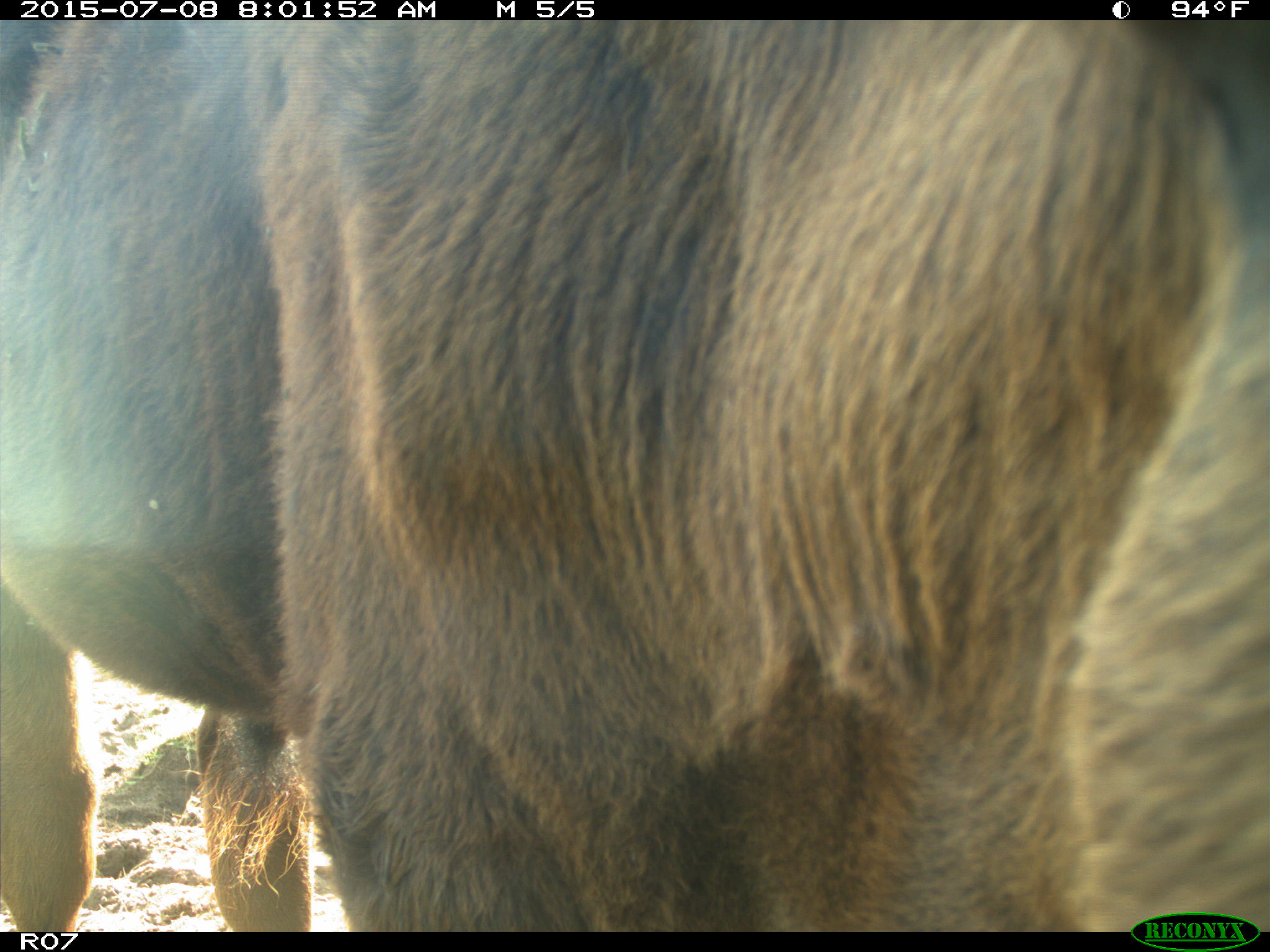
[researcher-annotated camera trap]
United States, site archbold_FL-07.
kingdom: Animalia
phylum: Chordata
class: Mammalia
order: Artiodactyla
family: Bovidae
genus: Bos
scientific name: Bos taurus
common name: domestic cow